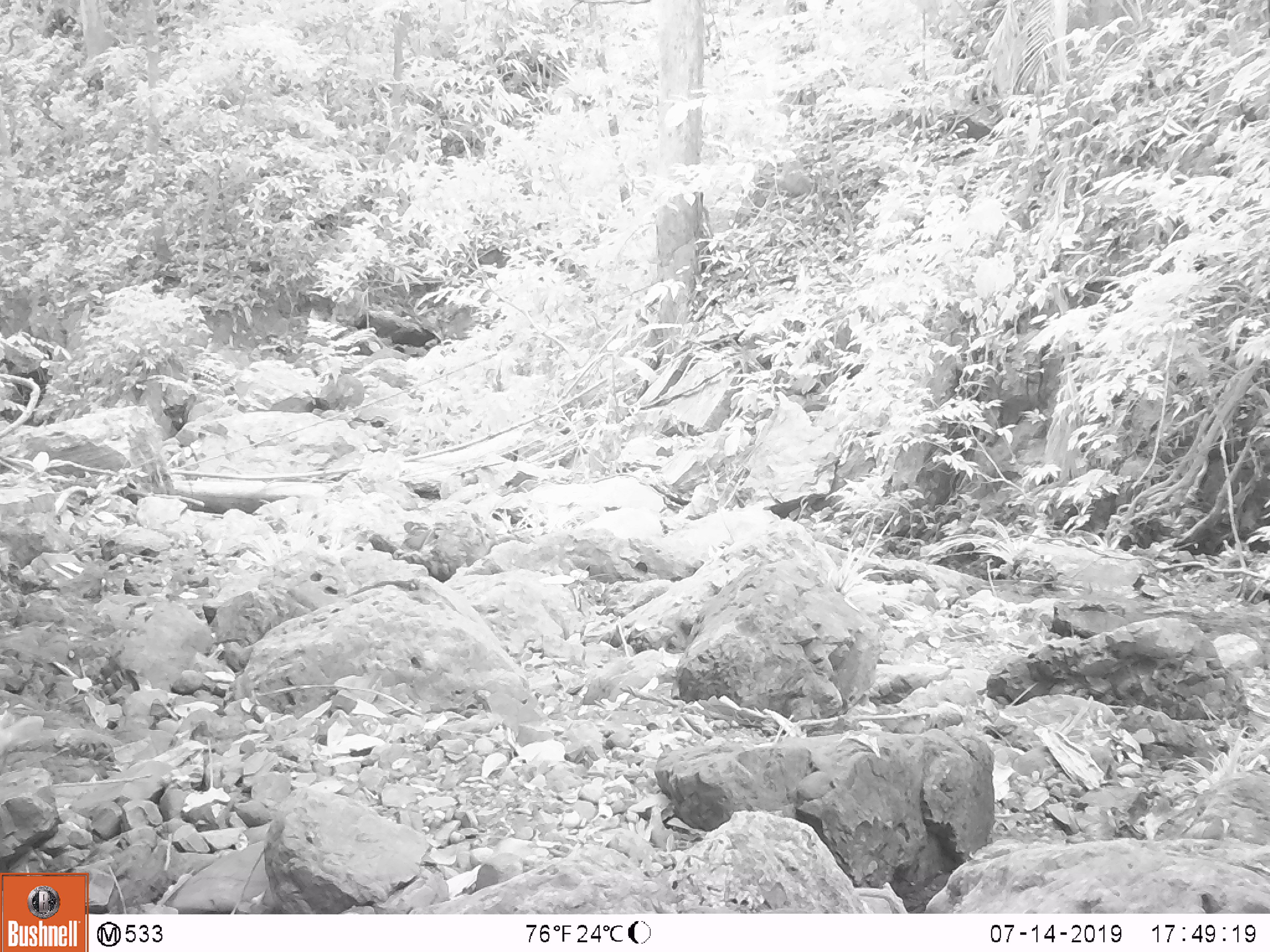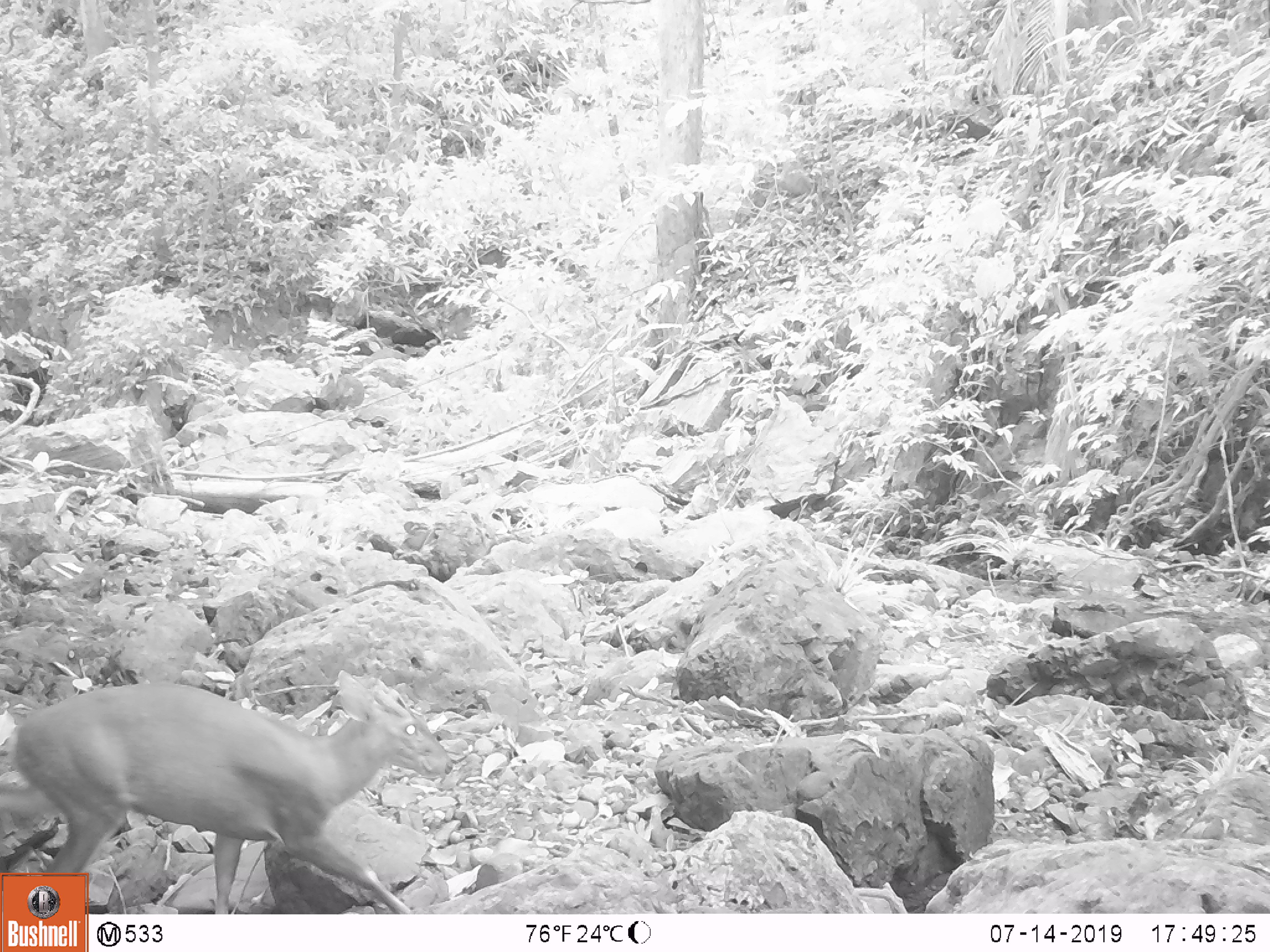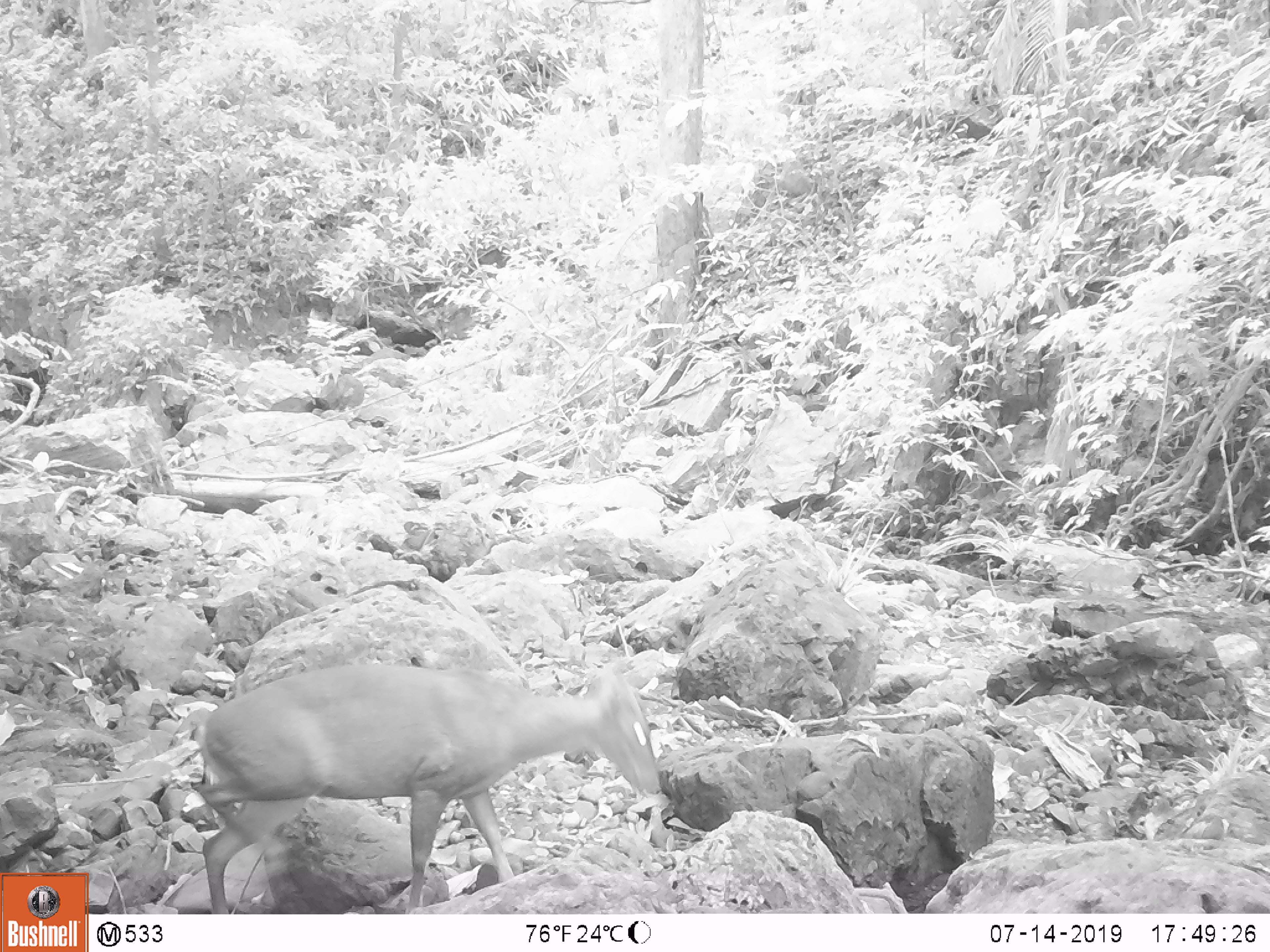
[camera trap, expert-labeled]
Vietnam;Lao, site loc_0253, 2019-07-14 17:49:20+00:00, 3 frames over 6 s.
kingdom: Animalia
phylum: Chordata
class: Mammalia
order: Artiodactyla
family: Cervidae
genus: Muntiacus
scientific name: Muntiacus rooseveltorum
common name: roosevelt's muntjac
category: roosevelts muntjac group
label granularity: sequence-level